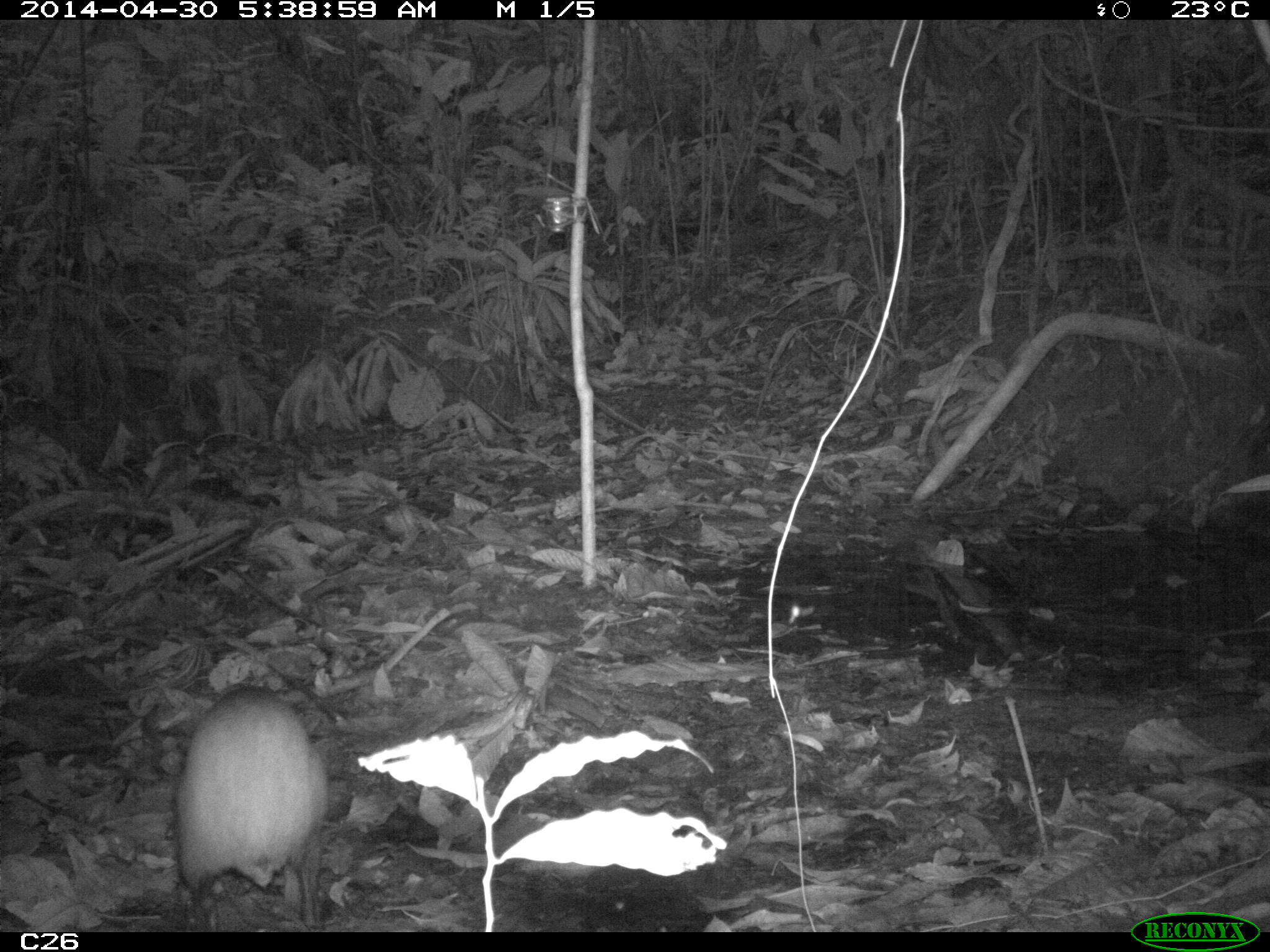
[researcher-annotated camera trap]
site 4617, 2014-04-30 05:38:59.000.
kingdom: Animalia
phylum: Chordata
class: Mammalia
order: Rodentia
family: Dasyproctidae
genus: Dasyprocta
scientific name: Dasyprocta leporina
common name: red-rumped agouti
Dasyprocta leporina (red-rumped agouti), count 1, age adult.